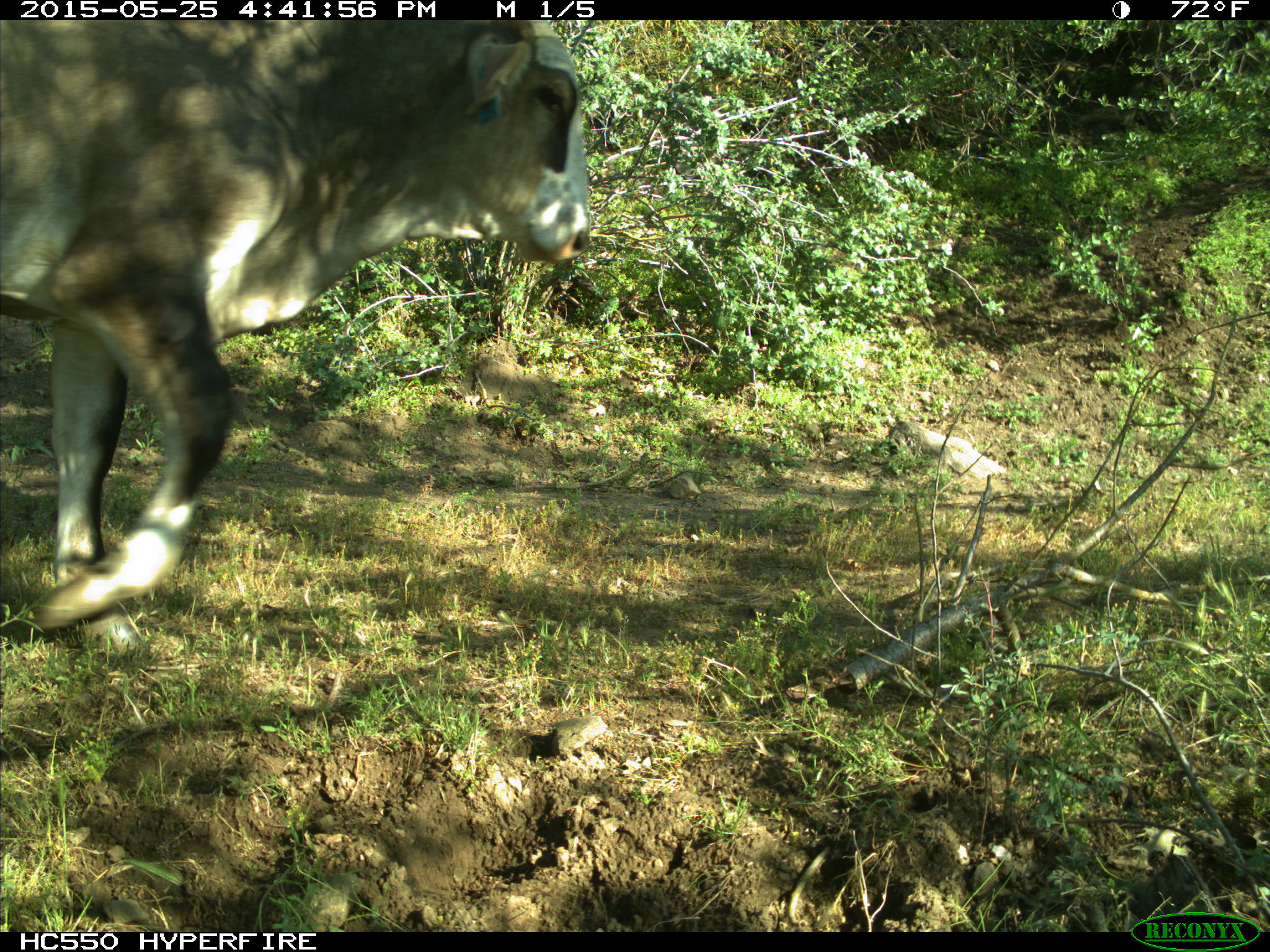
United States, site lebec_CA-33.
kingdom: Animalia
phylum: Chordata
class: Mammalia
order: Artiodactyla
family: Bovidae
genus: Bos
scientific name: Bos taurus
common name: domestic cow